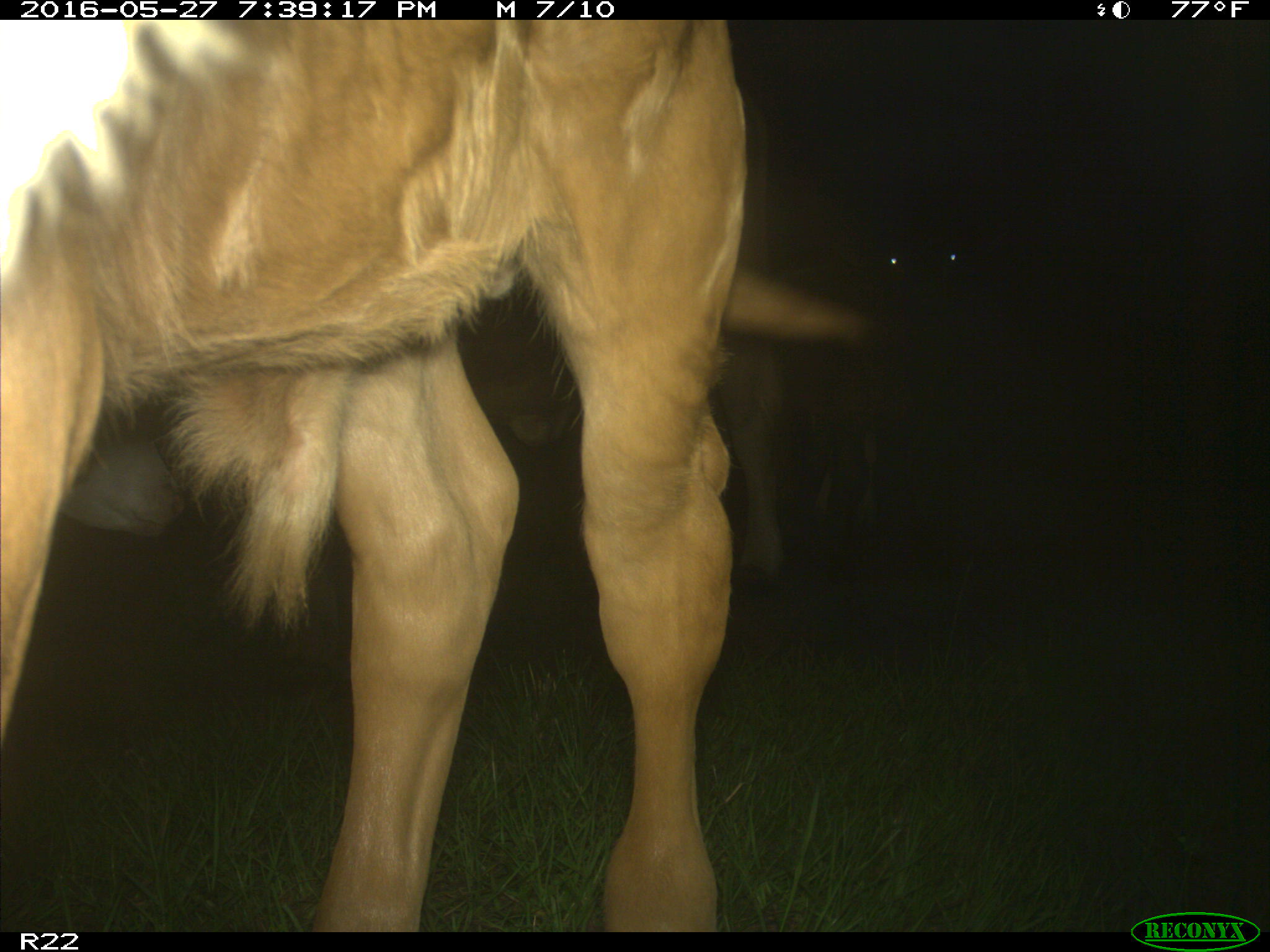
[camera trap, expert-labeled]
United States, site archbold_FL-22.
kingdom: Animalia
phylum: Chordata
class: Mammalia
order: Artiodactyla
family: Bovidae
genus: Bos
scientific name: Bos taurus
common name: domestic cow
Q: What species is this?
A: Bos taurus (domestic cow).